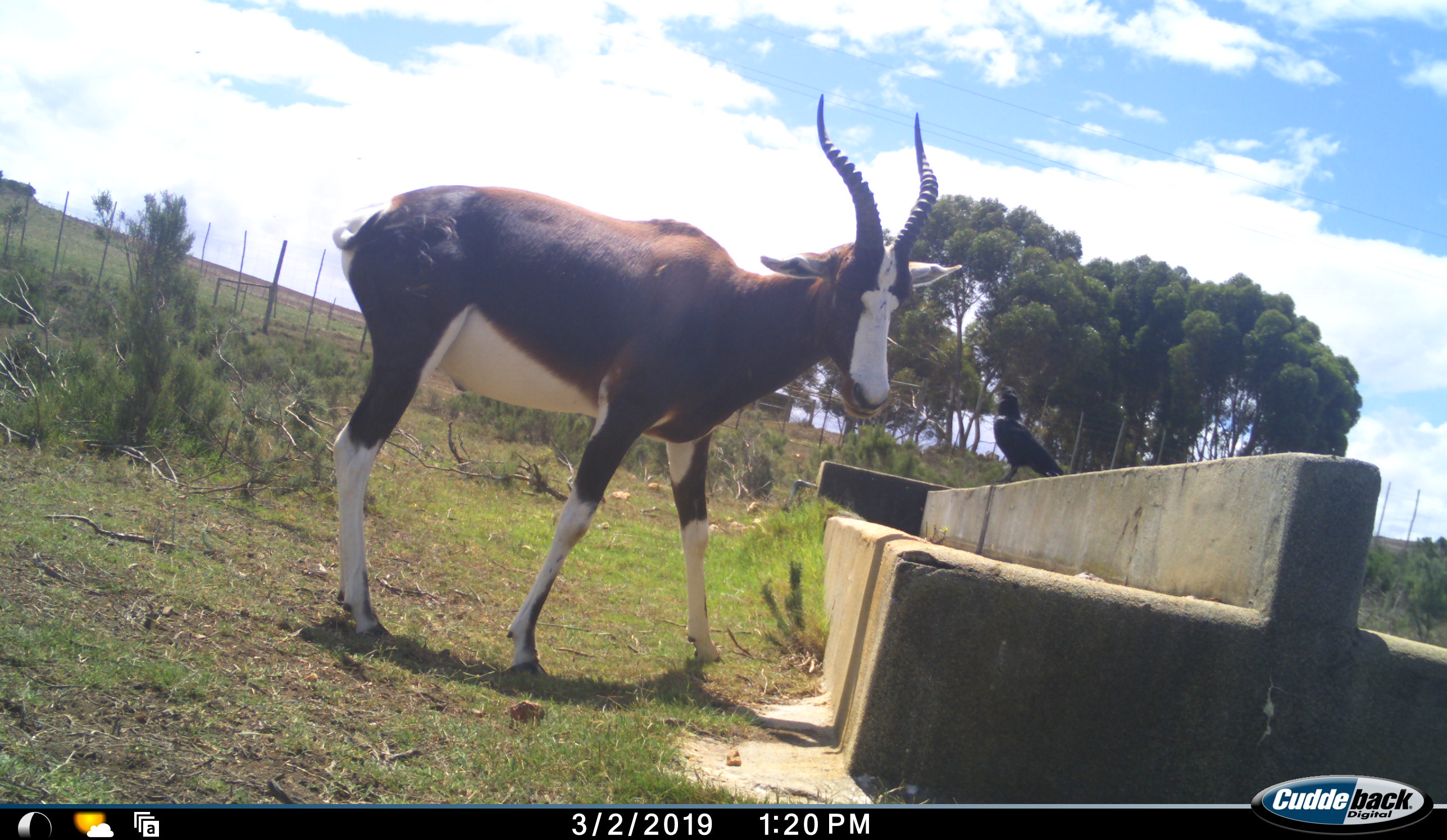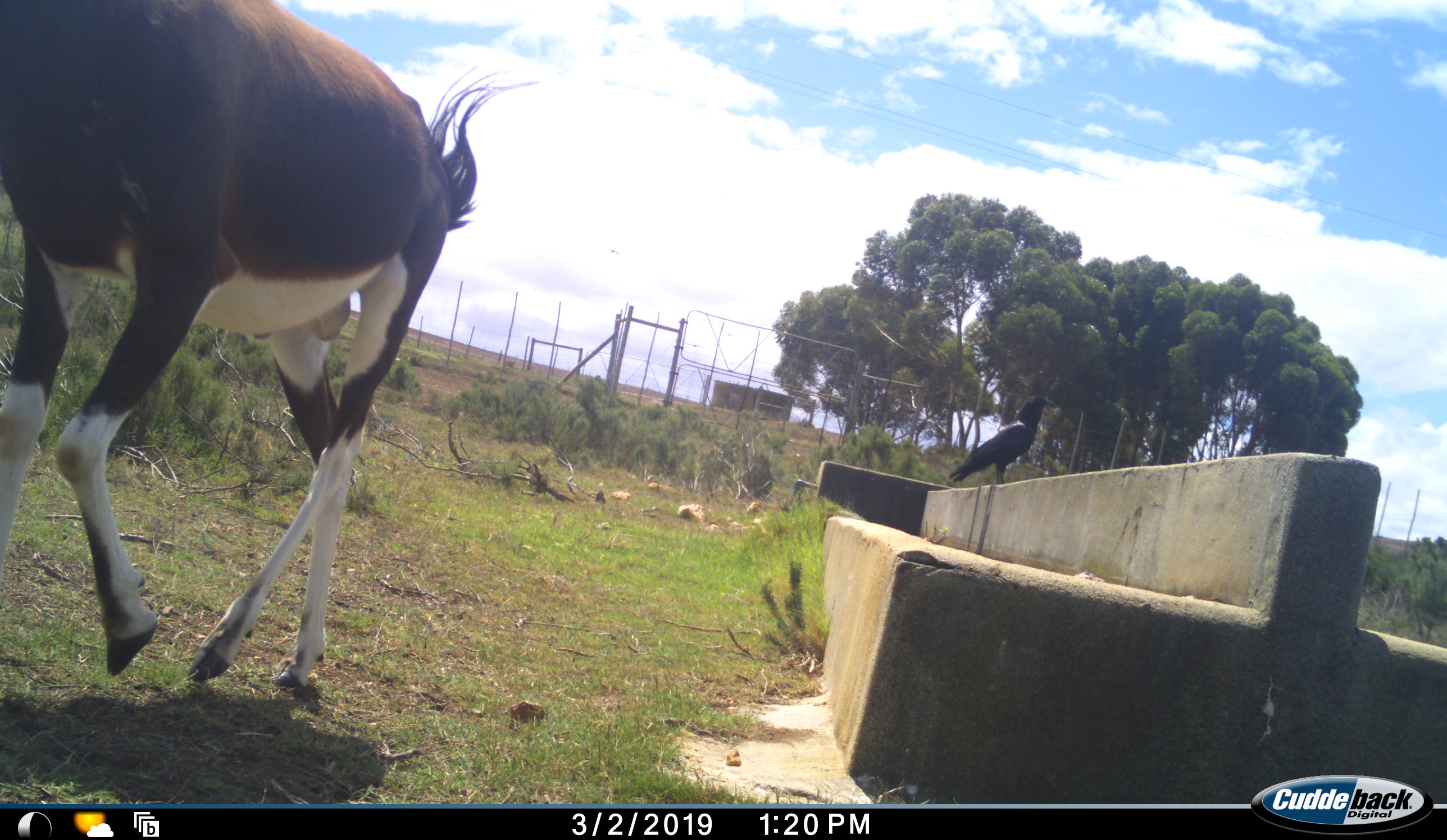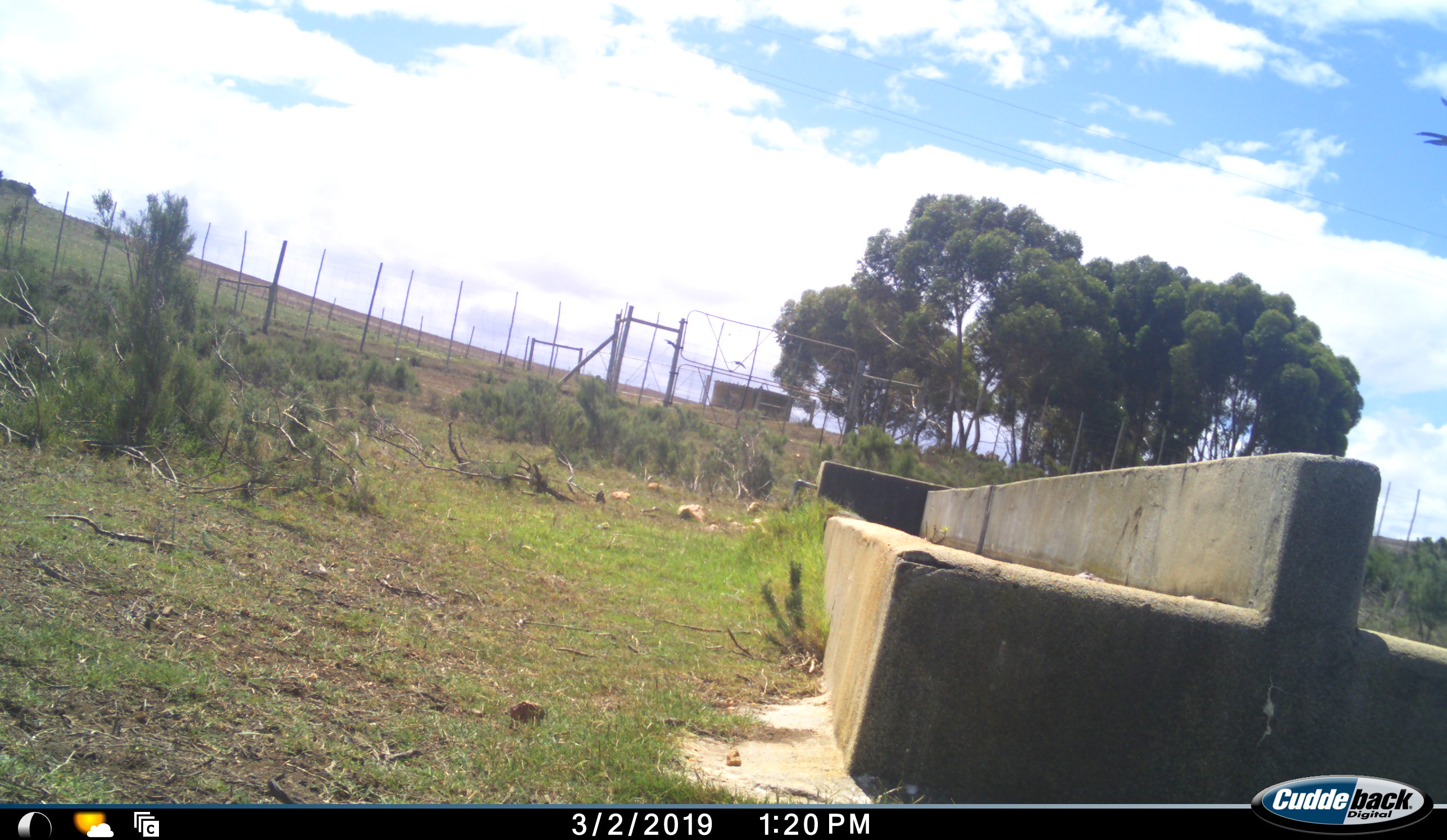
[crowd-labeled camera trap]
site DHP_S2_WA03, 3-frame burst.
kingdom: Animalia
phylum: Chordata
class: Mammalia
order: Artiodactyla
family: Bovidae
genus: Damaliscus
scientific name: Damaliscus pygargus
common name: bontebok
Bontebok (Damaliscus pygargus), count 1. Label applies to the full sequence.